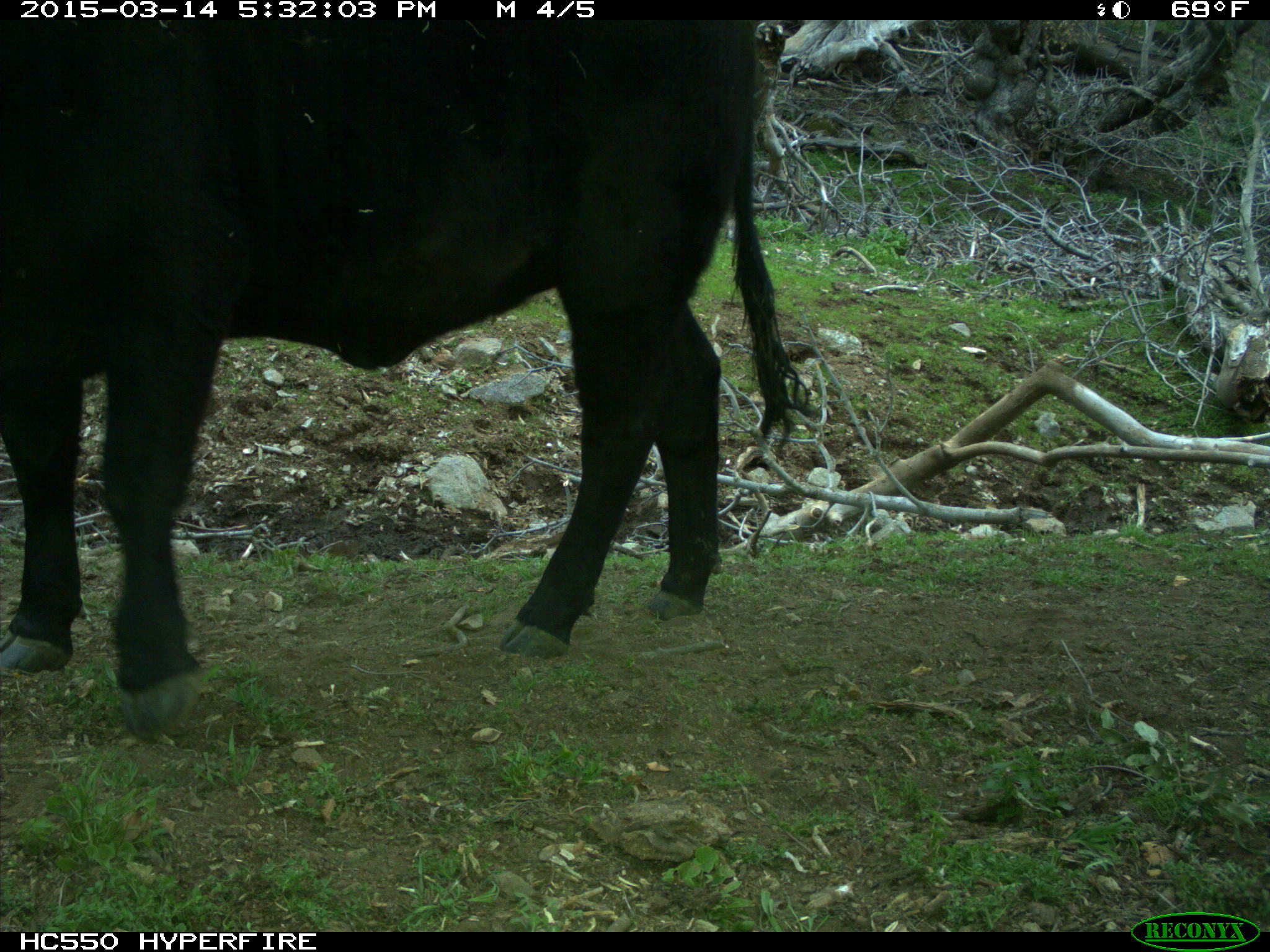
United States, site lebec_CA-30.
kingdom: Animalia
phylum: Chordata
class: Mammalia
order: Artiodactyla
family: Bovidae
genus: Bos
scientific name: Bos taurus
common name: domestic cow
Bos taurus (domestic cow).